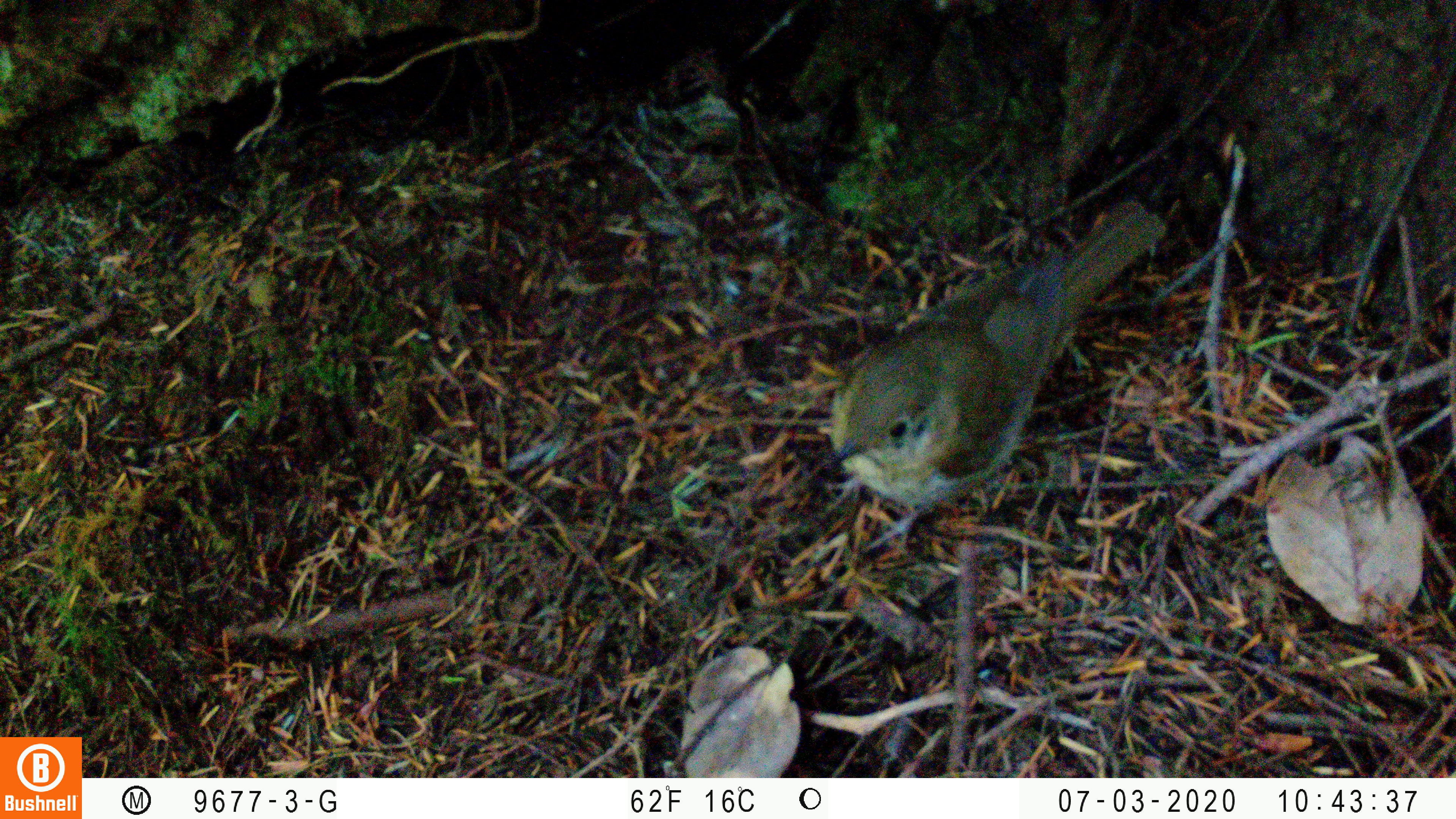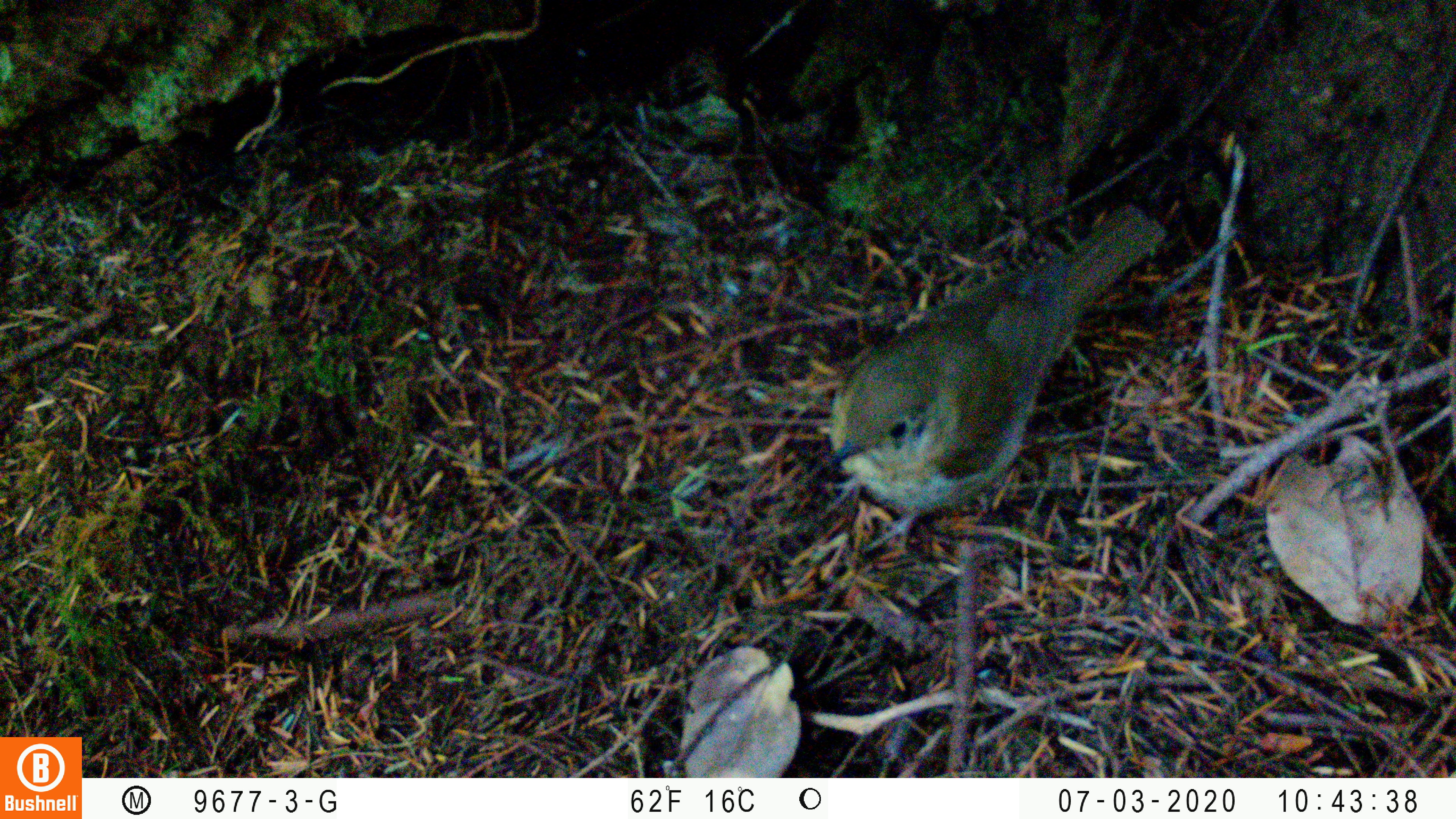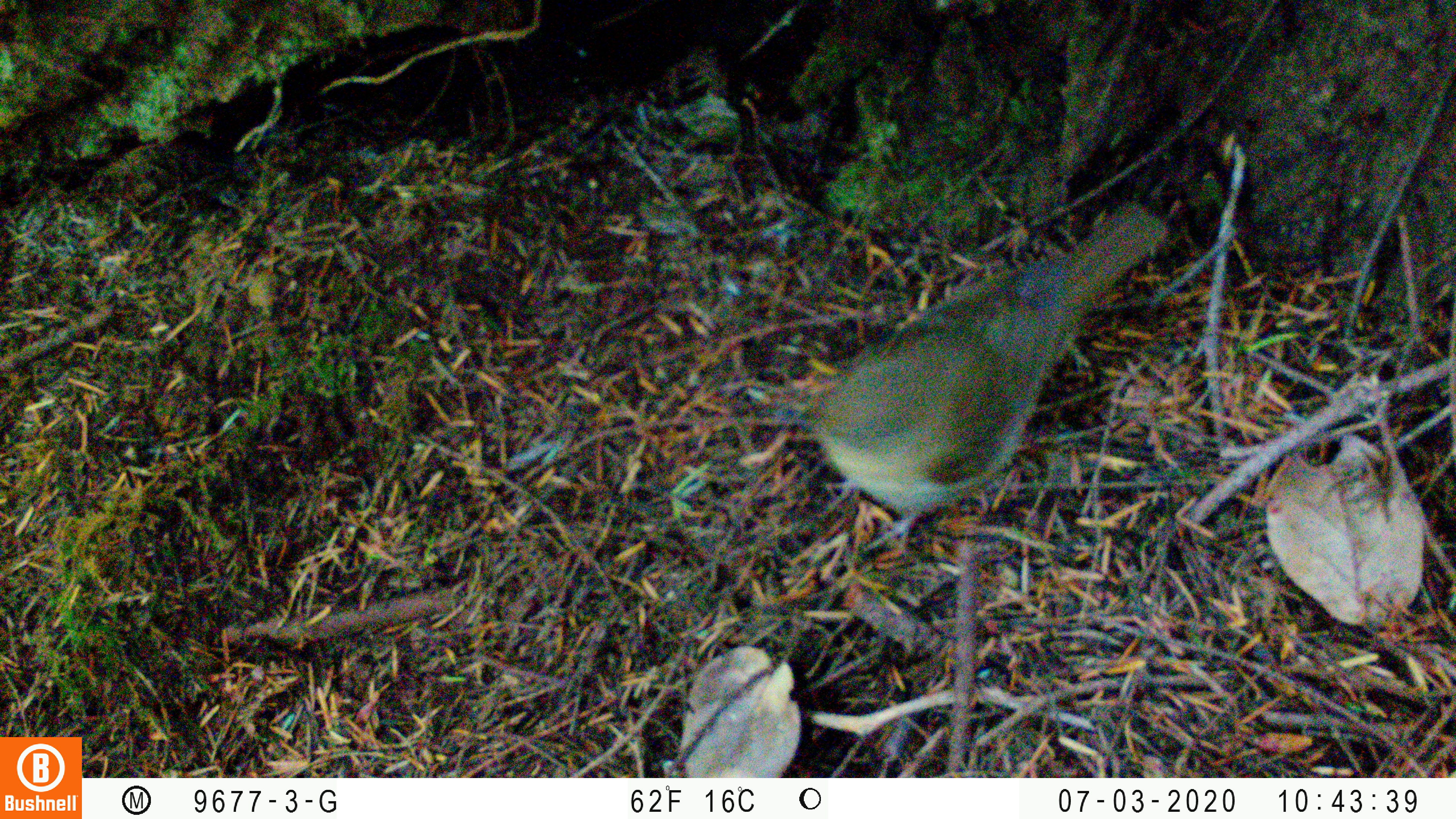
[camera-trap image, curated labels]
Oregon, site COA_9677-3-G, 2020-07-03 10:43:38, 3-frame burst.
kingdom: Animalia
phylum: Chordata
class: Aves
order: Passeriformes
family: Turdidae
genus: Catharus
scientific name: Catharus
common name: brown thrushes and nightingale-thrushes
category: catharus species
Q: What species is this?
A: Catharus species (brown thrushes and nightingale-thrushes) (Catharus).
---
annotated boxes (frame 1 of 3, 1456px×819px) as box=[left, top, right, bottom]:
catharus species: box=[798, 185, 1183, 573]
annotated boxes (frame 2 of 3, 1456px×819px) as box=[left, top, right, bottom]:
catharus species: box=[799, 194, 1184, 566]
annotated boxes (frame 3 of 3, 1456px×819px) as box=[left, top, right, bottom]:
catharus species: box=[761, 186, 1186, 565]